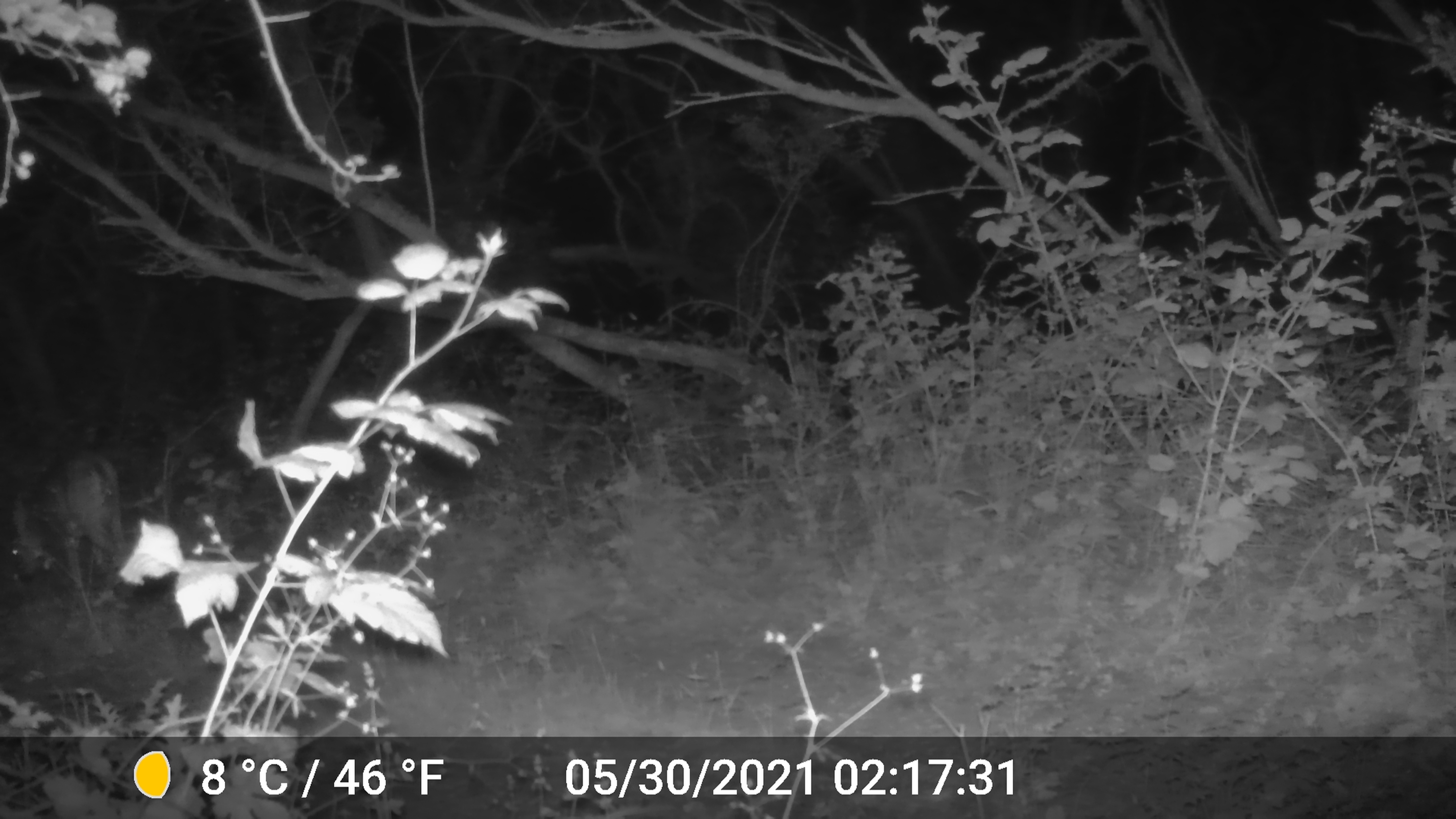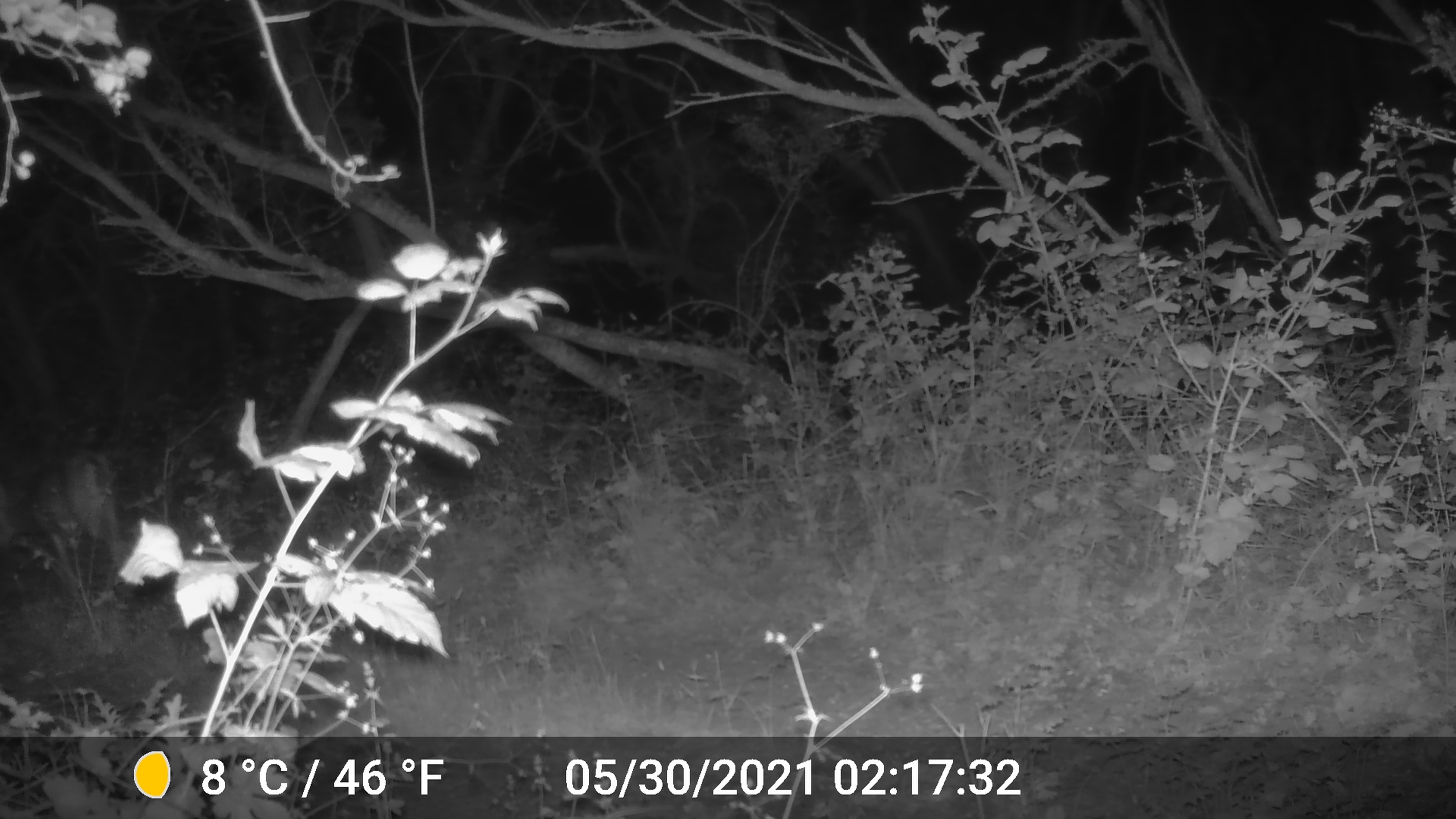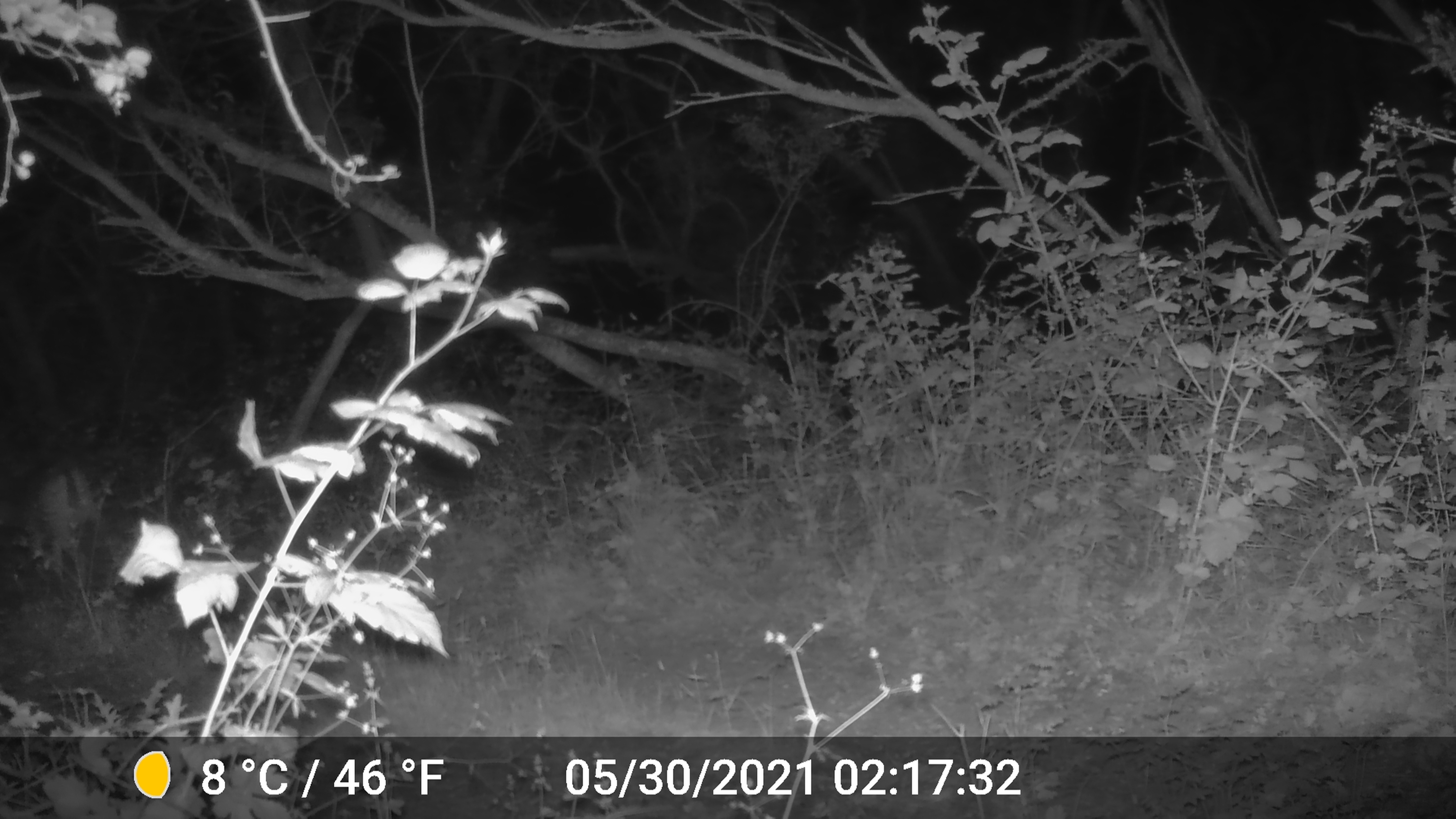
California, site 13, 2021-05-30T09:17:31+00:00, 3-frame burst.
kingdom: Animalia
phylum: Chordata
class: Mammalia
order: Artiodactyla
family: Cervidae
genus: Odocoileus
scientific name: Odocoileus hemionus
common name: mule deer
Mule deer (Odocoileus hemionus).